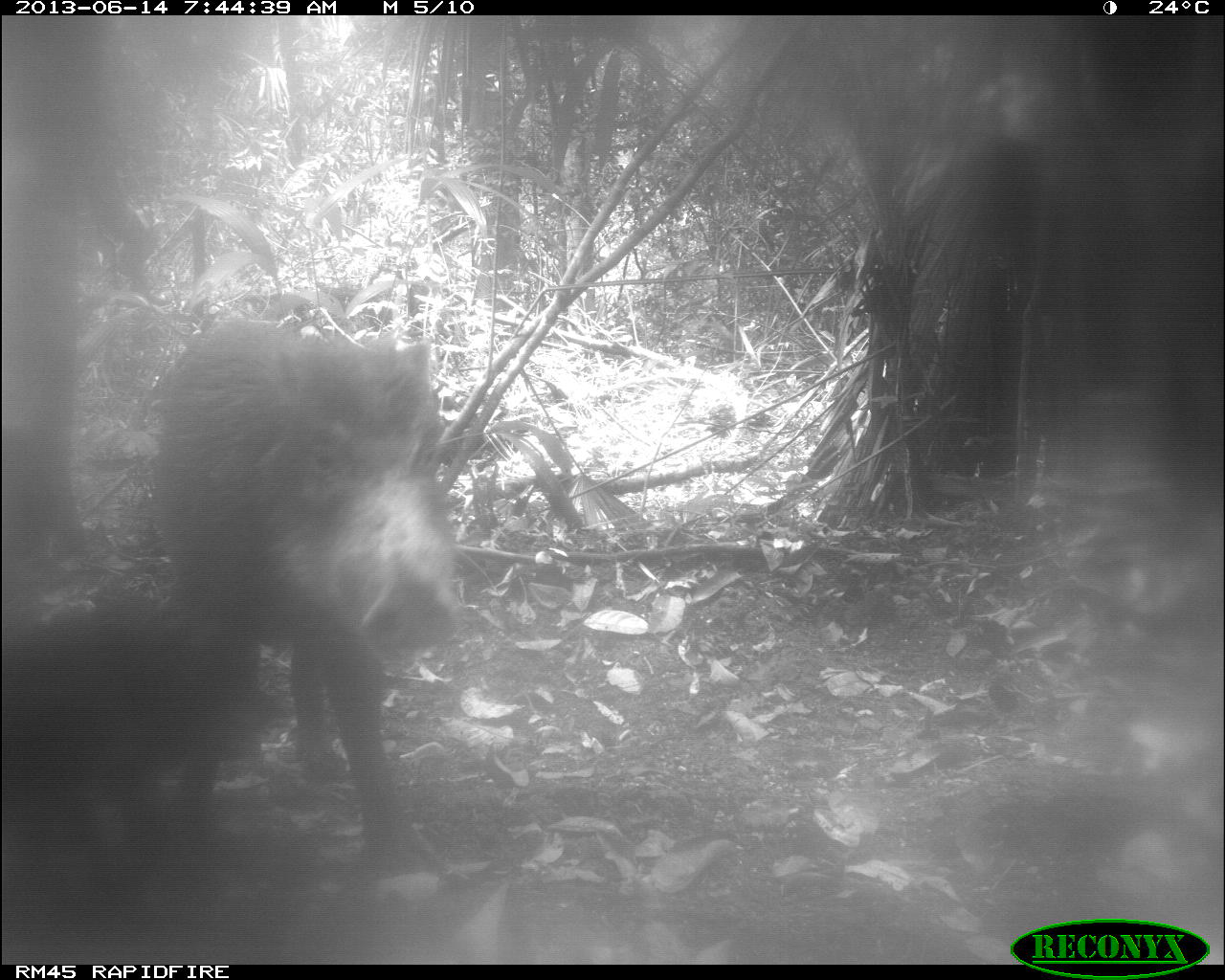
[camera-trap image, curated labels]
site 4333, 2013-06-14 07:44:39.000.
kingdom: Animalia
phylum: Chordata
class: Mammalia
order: Artiodactyla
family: Tayassuidae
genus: Tayassu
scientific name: Tayassu pecari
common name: white-lipped peccary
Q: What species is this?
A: Tayassu pecari (white-lipped peccary).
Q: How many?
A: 3.